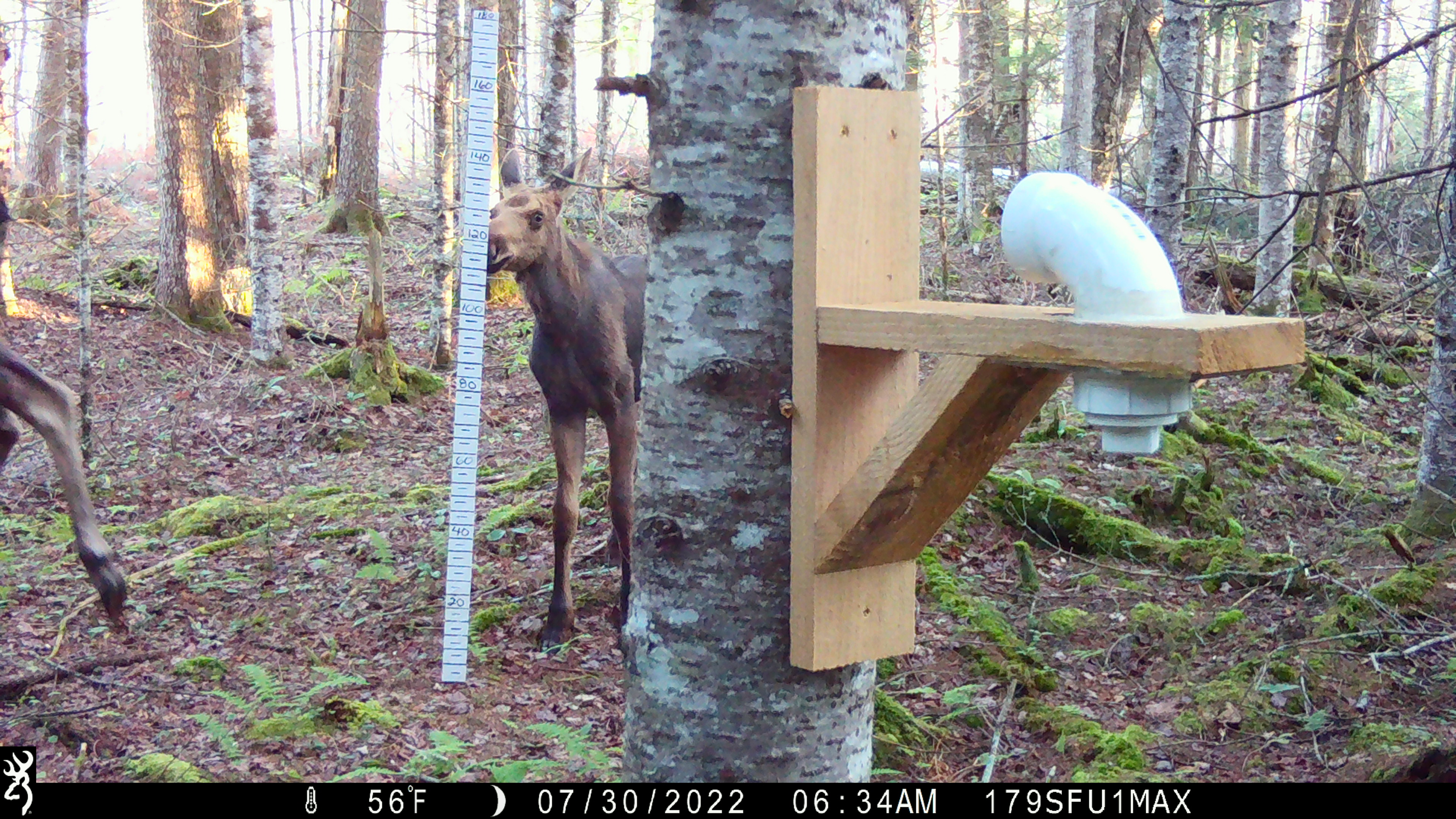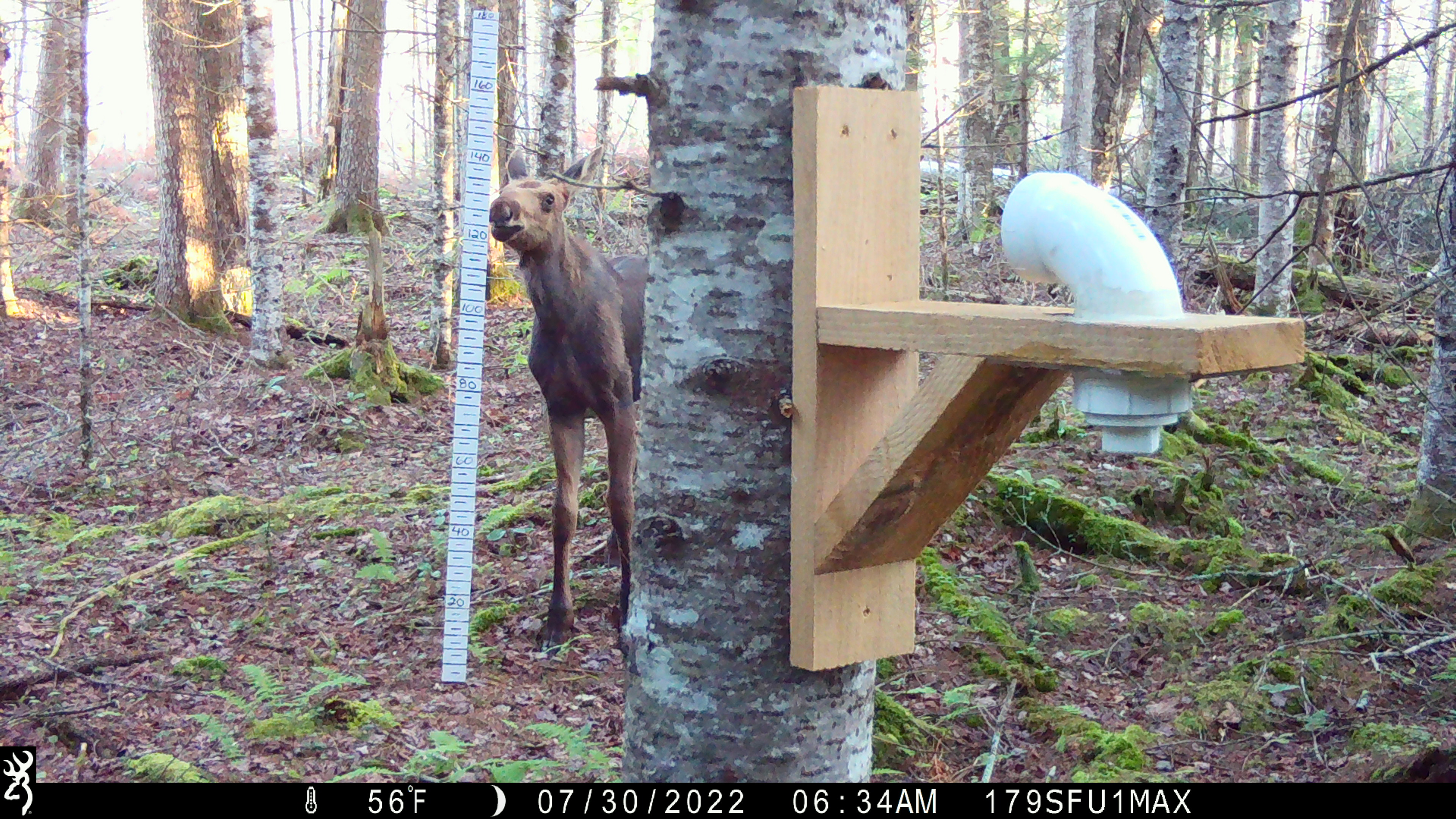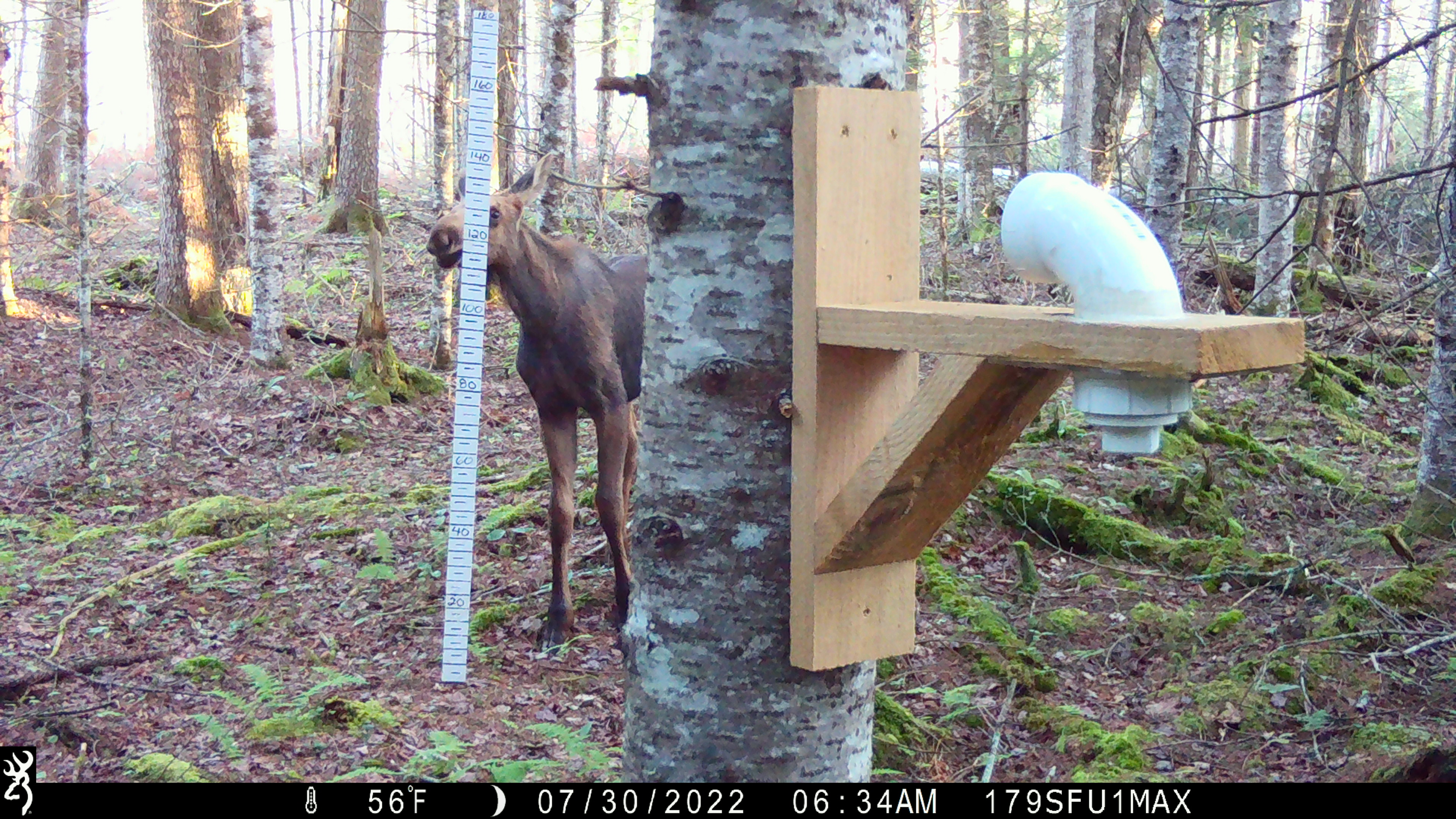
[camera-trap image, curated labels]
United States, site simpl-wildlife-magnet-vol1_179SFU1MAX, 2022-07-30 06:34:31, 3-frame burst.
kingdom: Animalia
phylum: Chordata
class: Mammalia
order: Artiodactyla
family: Cervidae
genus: Alces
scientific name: Alces alces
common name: moose